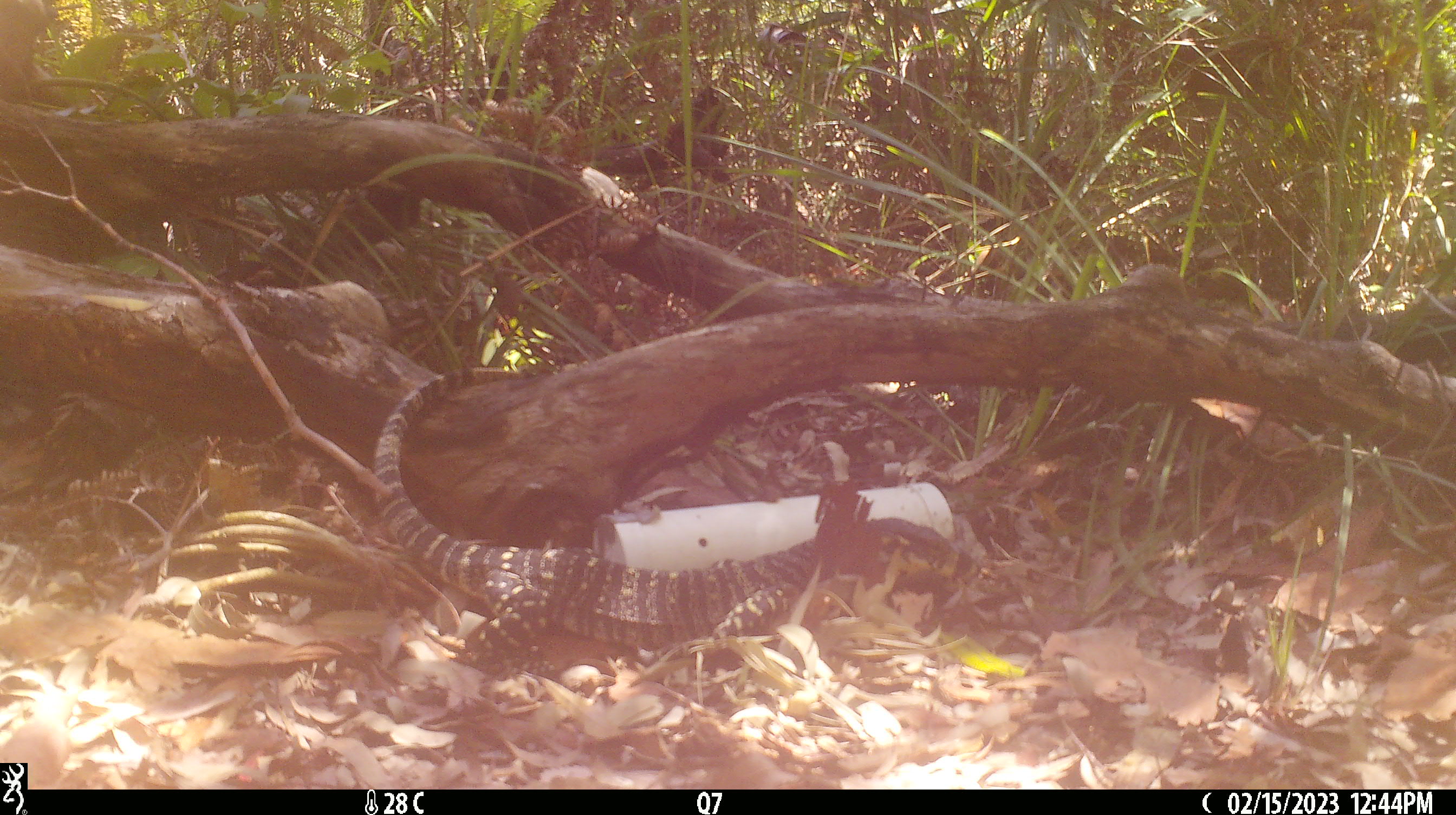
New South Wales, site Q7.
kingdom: Animalia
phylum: Chordata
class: Reptilia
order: Squamata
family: Varanidae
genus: Varanus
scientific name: Varanus varius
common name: lace monitor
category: goanna